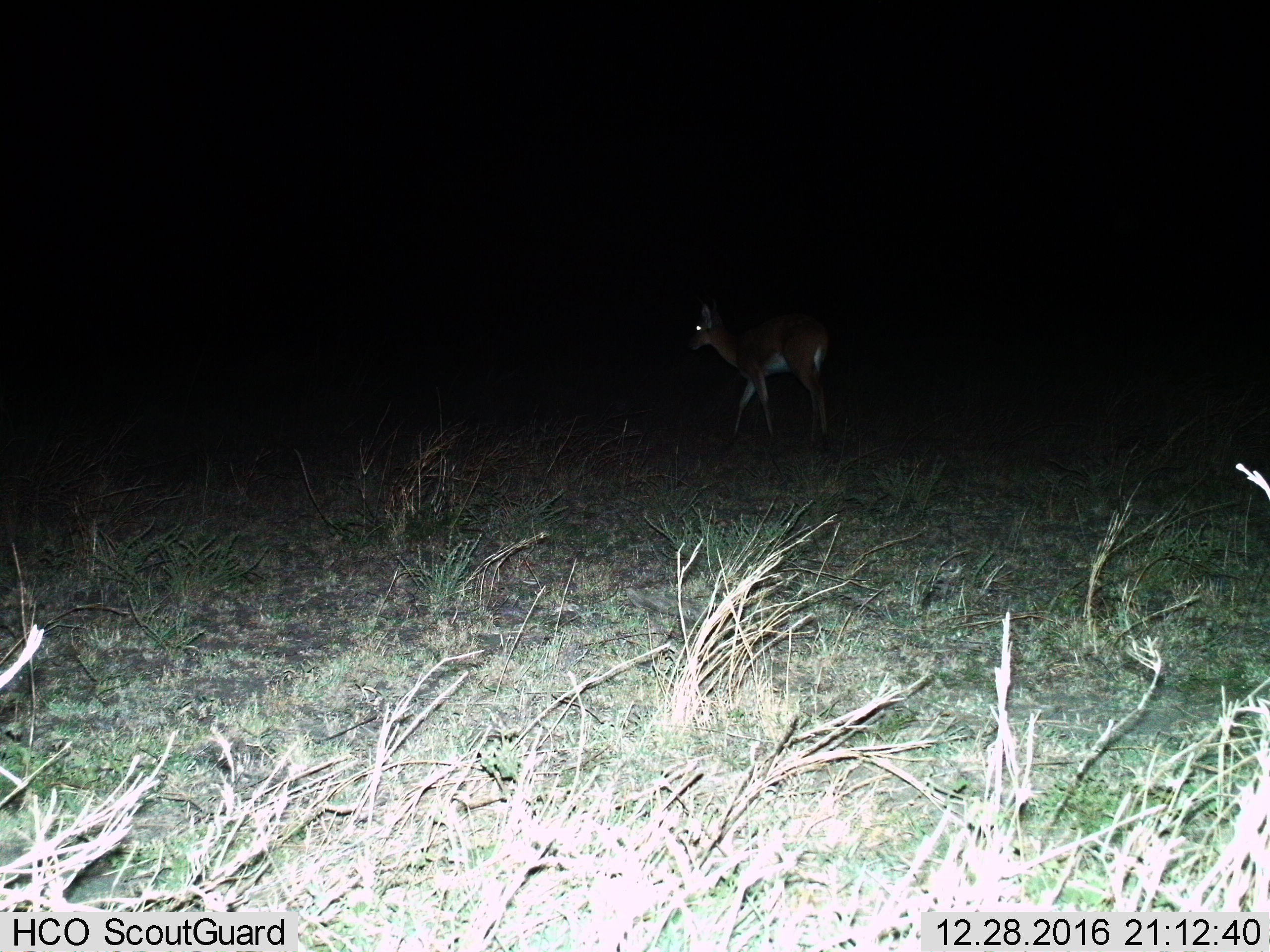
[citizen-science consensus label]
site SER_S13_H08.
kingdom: Animalia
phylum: Chordata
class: Mammalia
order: Artiodactyla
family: Bovidae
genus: Redunca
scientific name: Redunca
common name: reedbuck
Reedbuck (Redunca), count 1. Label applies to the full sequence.